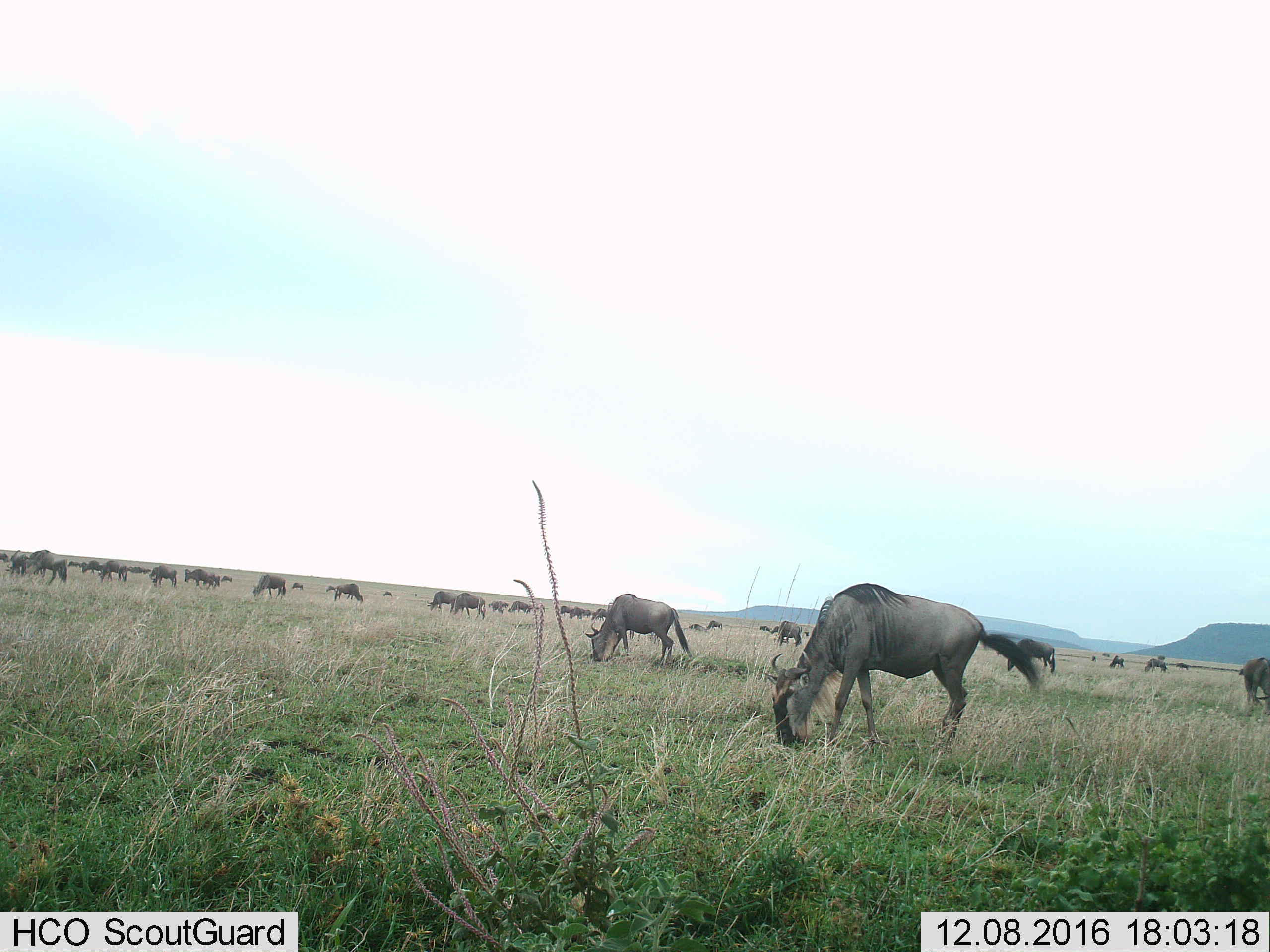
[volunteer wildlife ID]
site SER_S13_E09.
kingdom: Animalia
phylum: Chordata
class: Mammalia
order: Artiodactyla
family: Bovidae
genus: Connochaetes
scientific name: Connochaetes taurinus taurinus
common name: blue wildebeest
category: wildebeestblue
Wildebeestblue (blue wildebeest) (Connochaetes taurinus taurinus), count 11-50. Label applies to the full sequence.